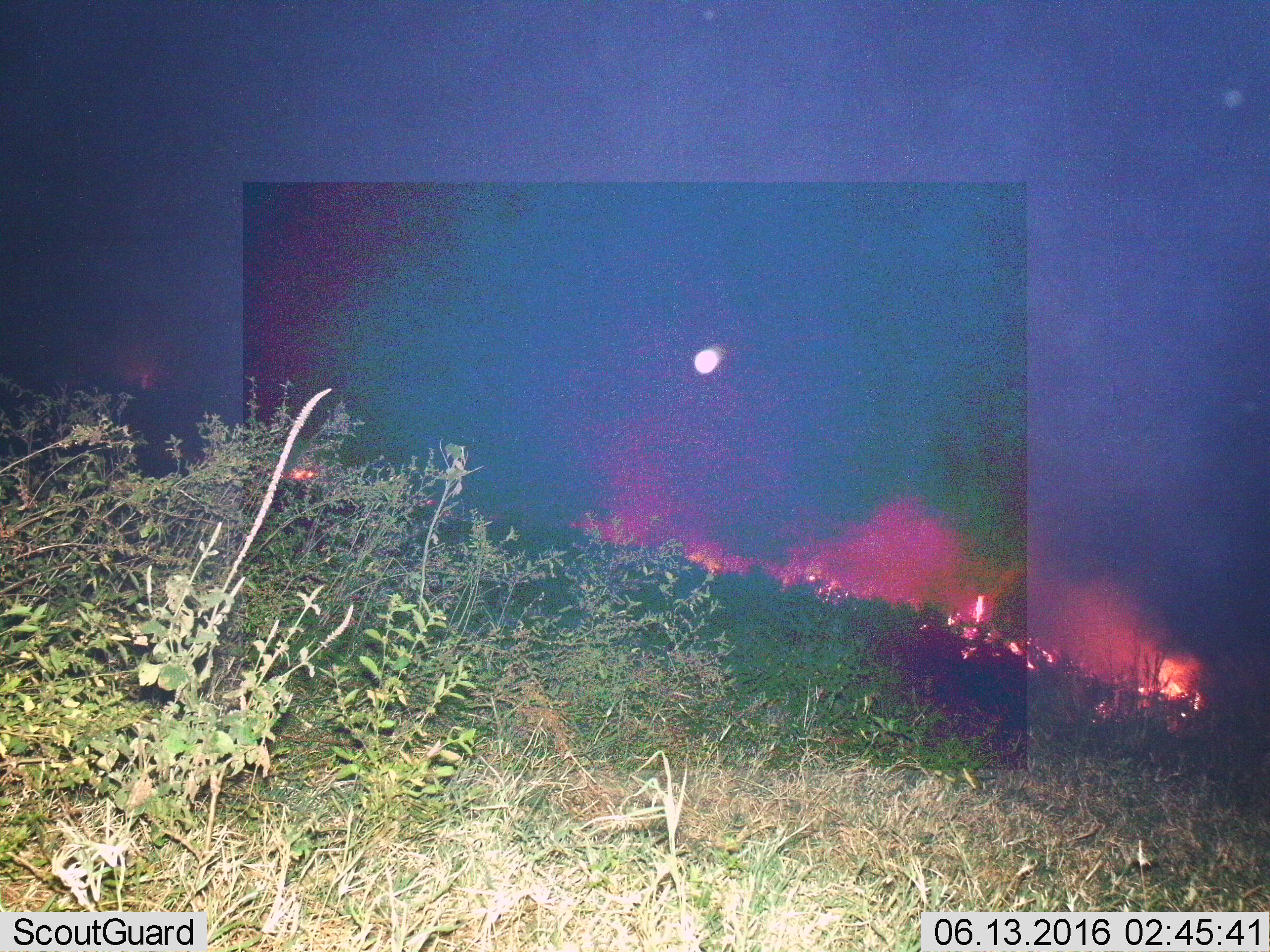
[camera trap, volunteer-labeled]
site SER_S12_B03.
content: unidentified animal